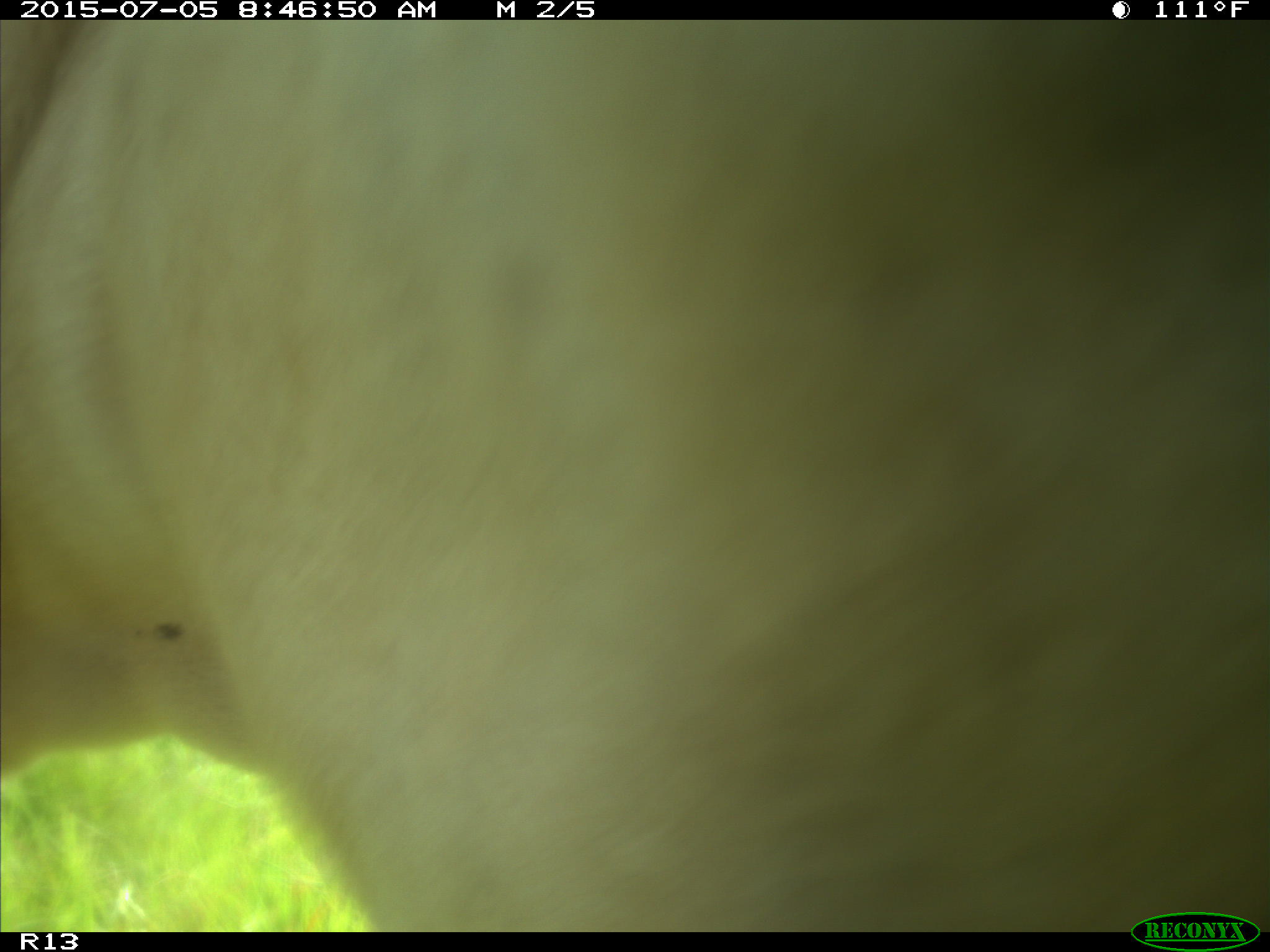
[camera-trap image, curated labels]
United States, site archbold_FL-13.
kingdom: Animalia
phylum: Chordata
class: Mammalia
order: Artiodactyla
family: Bovidae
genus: Bos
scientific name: Bos taurus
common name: domestic cow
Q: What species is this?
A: Bos taurus (domestic cow).